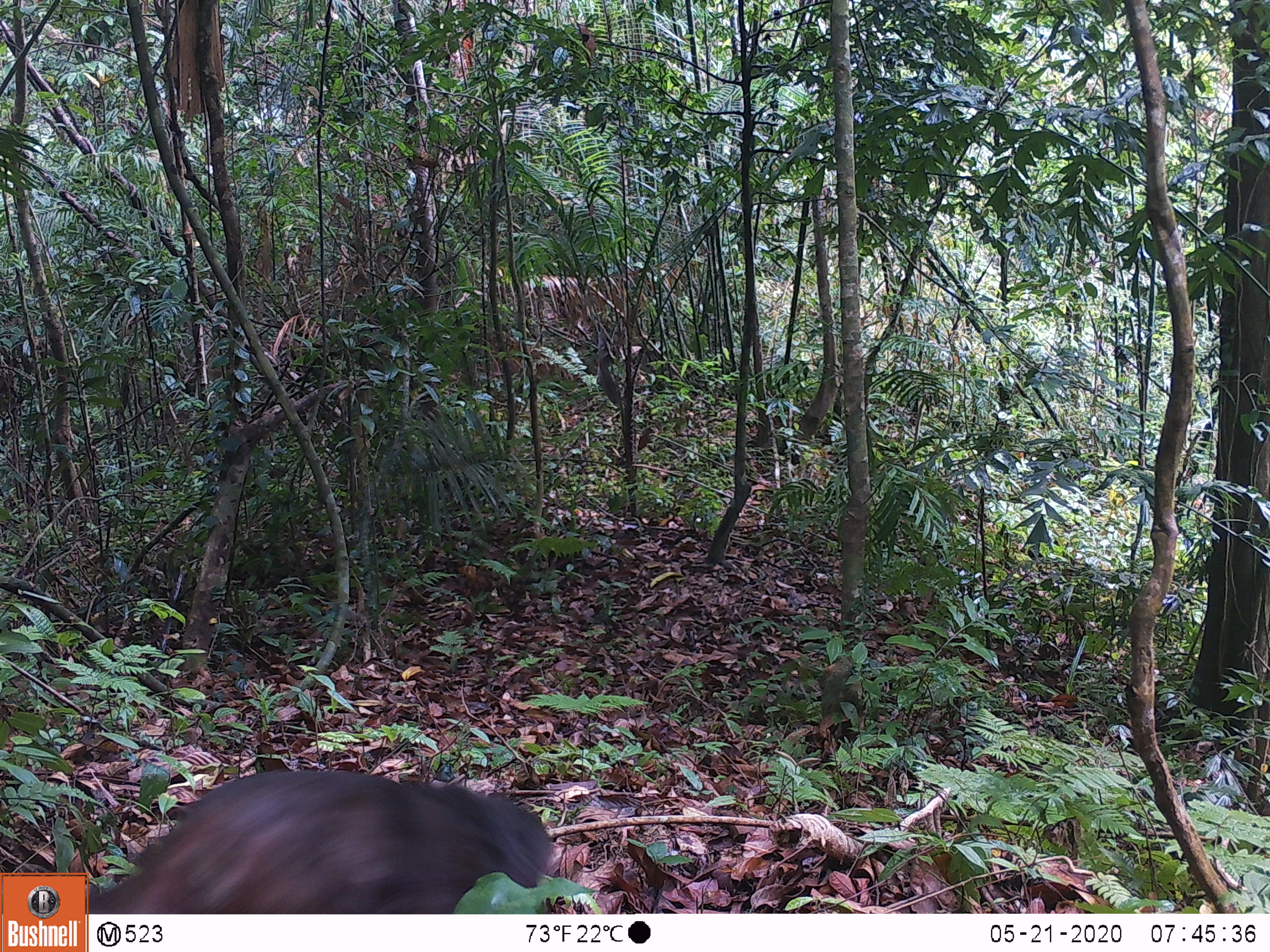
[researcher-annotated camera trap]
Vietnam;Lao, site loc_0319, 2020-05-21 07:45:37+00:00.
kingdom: Animalia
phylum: Chordata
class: Mammalia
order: Primates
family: Cercopithecidae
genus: Macaca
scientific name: Macaca arctoides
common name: stump-tailed macaque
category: stump tailed macaque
Stump tailed macaque (stump-tailed macaque) (Macaca arctoides). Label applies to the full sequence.